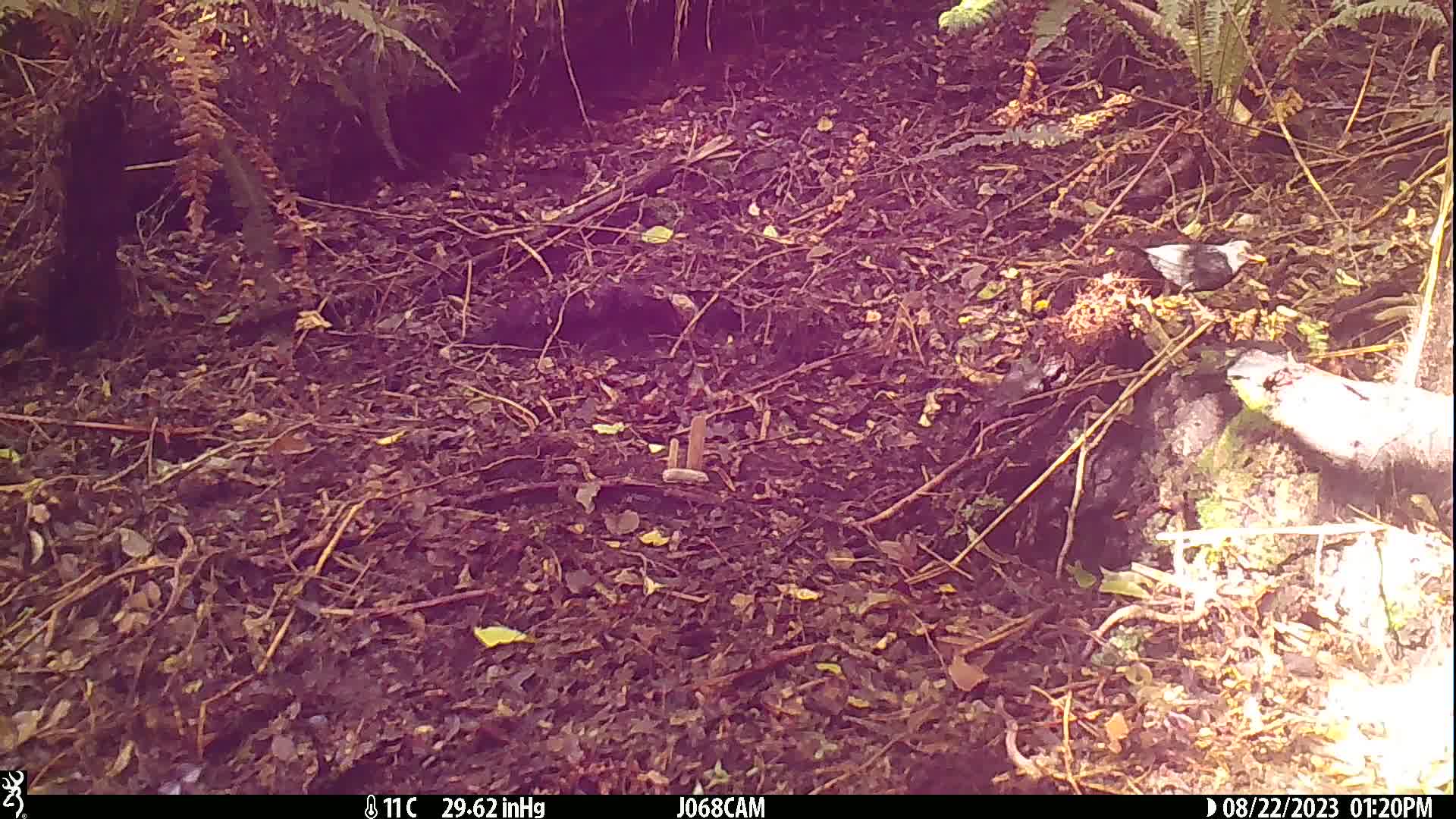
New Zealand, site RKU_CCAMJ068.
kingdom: Animalia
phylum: Chordata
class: Aves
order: Passeriformes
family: Turdidae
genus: Turdus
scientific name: Turdus merula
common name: eurasian blackbird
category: blackbird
Blackbird (eurasian blackbird) (Turdus merula).